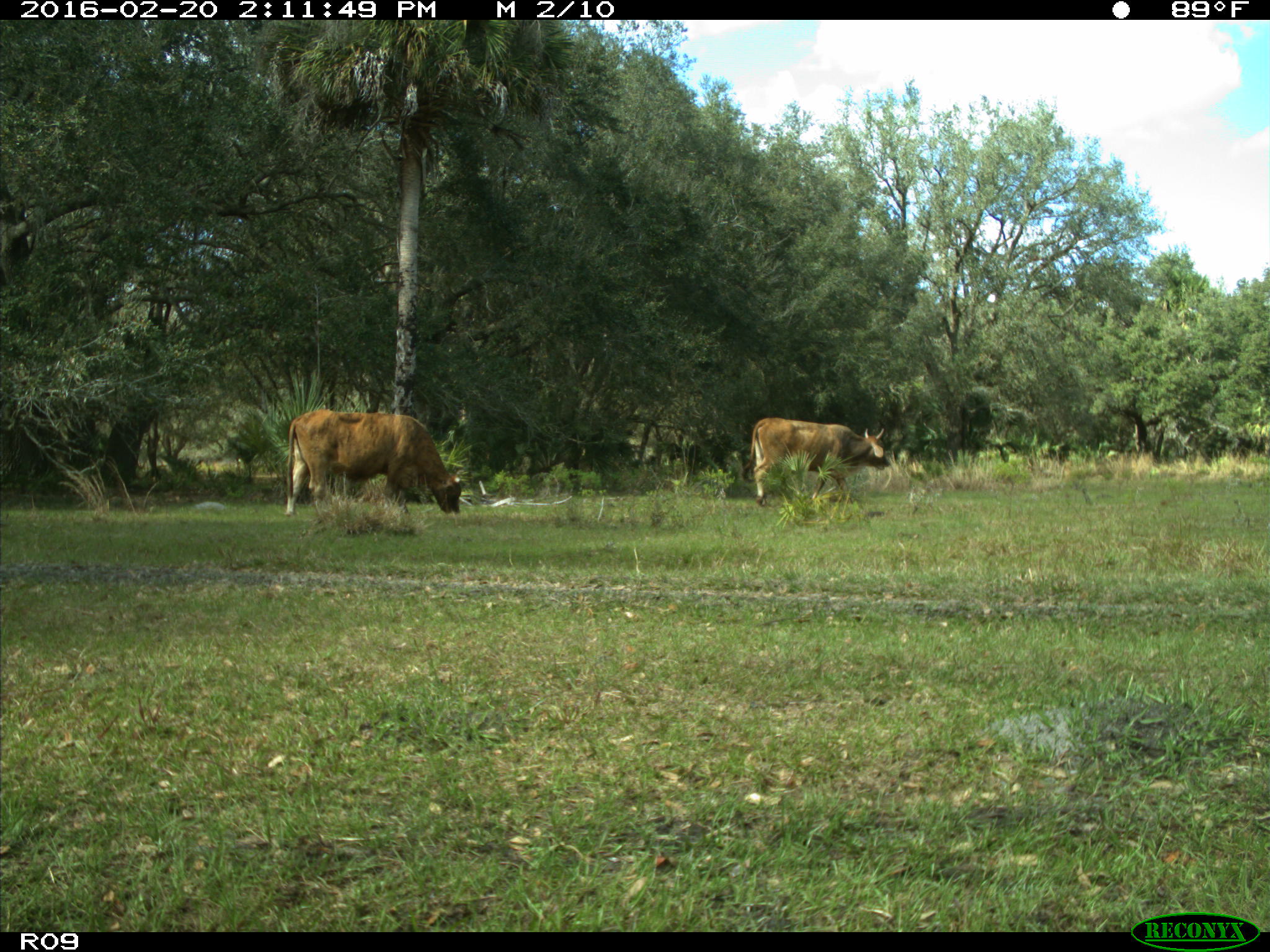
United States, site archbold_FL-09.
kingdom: Animalia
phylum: Chordata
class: Mammalia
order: Artiodactyla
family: Bovidae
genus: Bos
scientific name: Bos taurus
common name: domestic cow